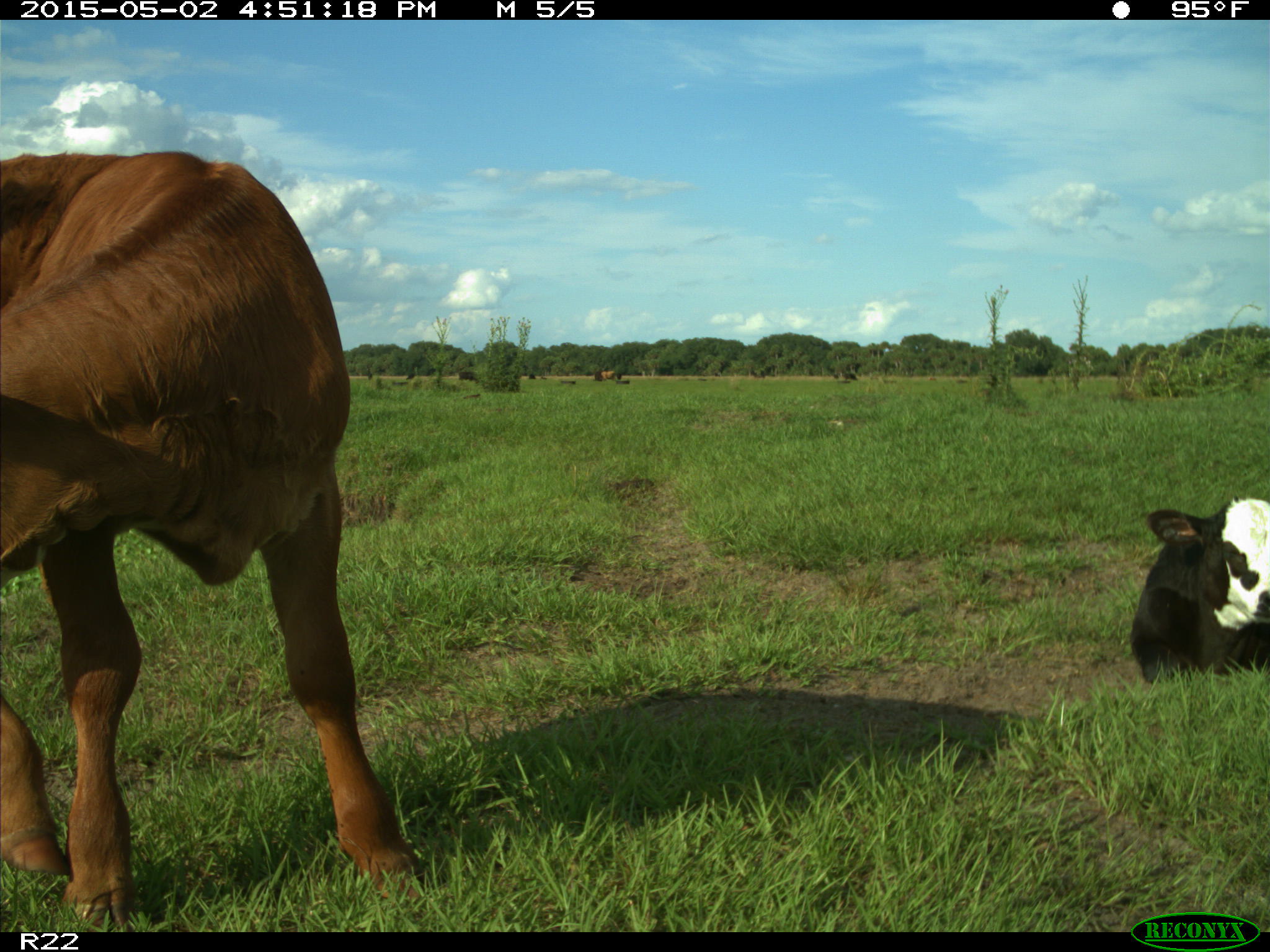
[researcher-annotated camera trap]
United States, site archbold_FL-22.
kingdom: Animalia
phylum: Chordata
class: Mammalia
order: Artiodactyla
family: Bovidae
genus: Bos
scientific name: Bos taurus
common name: domestic cow